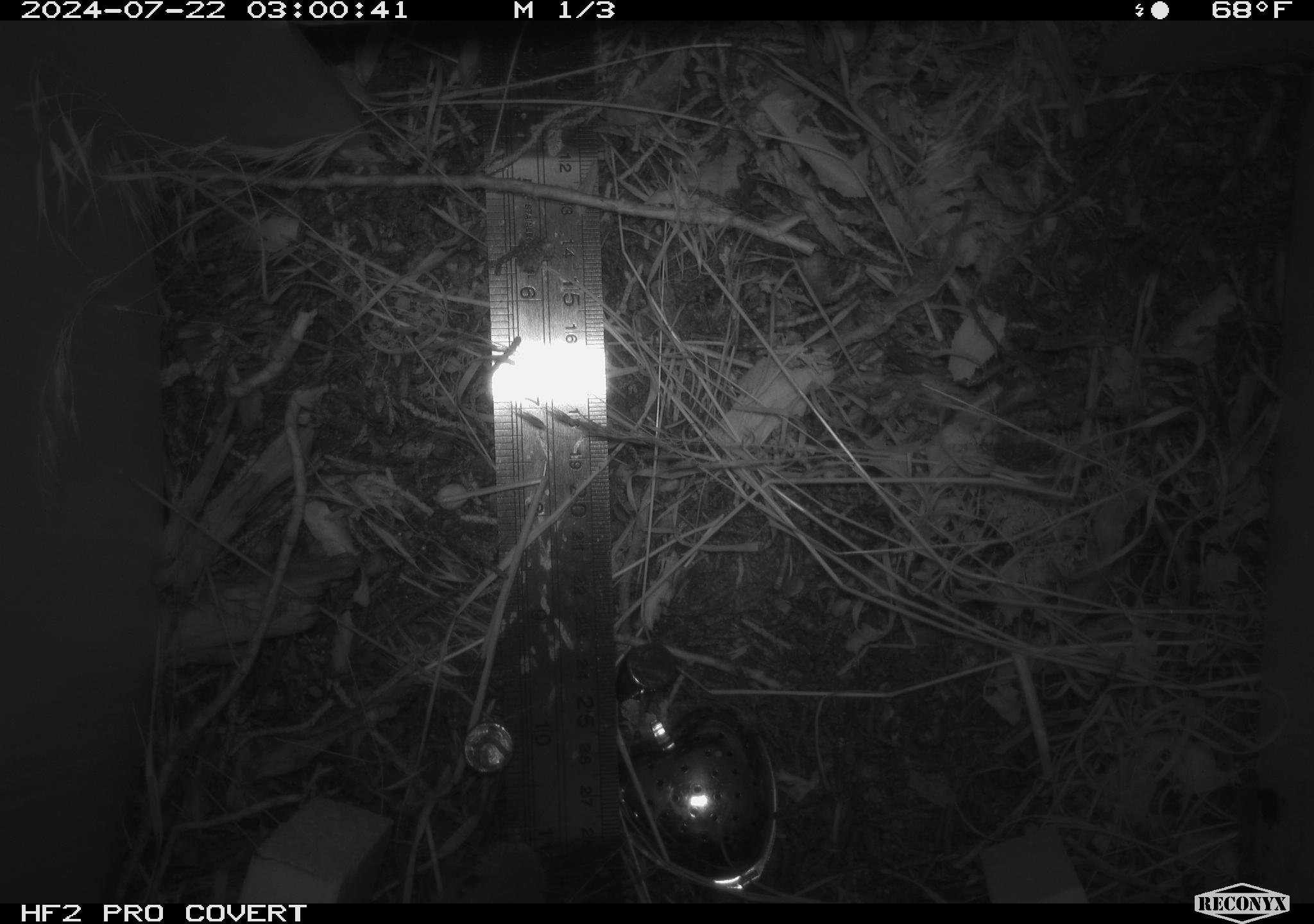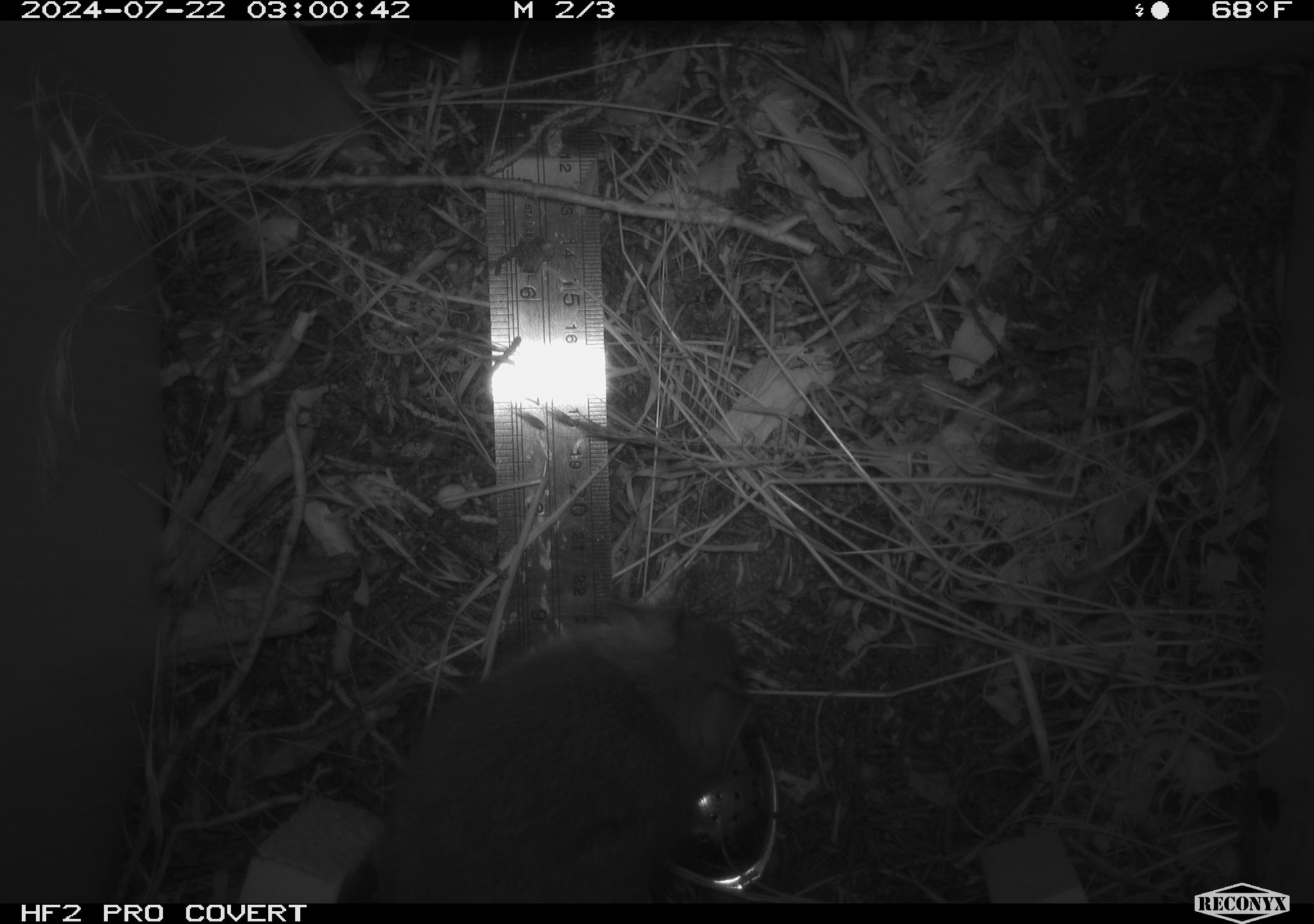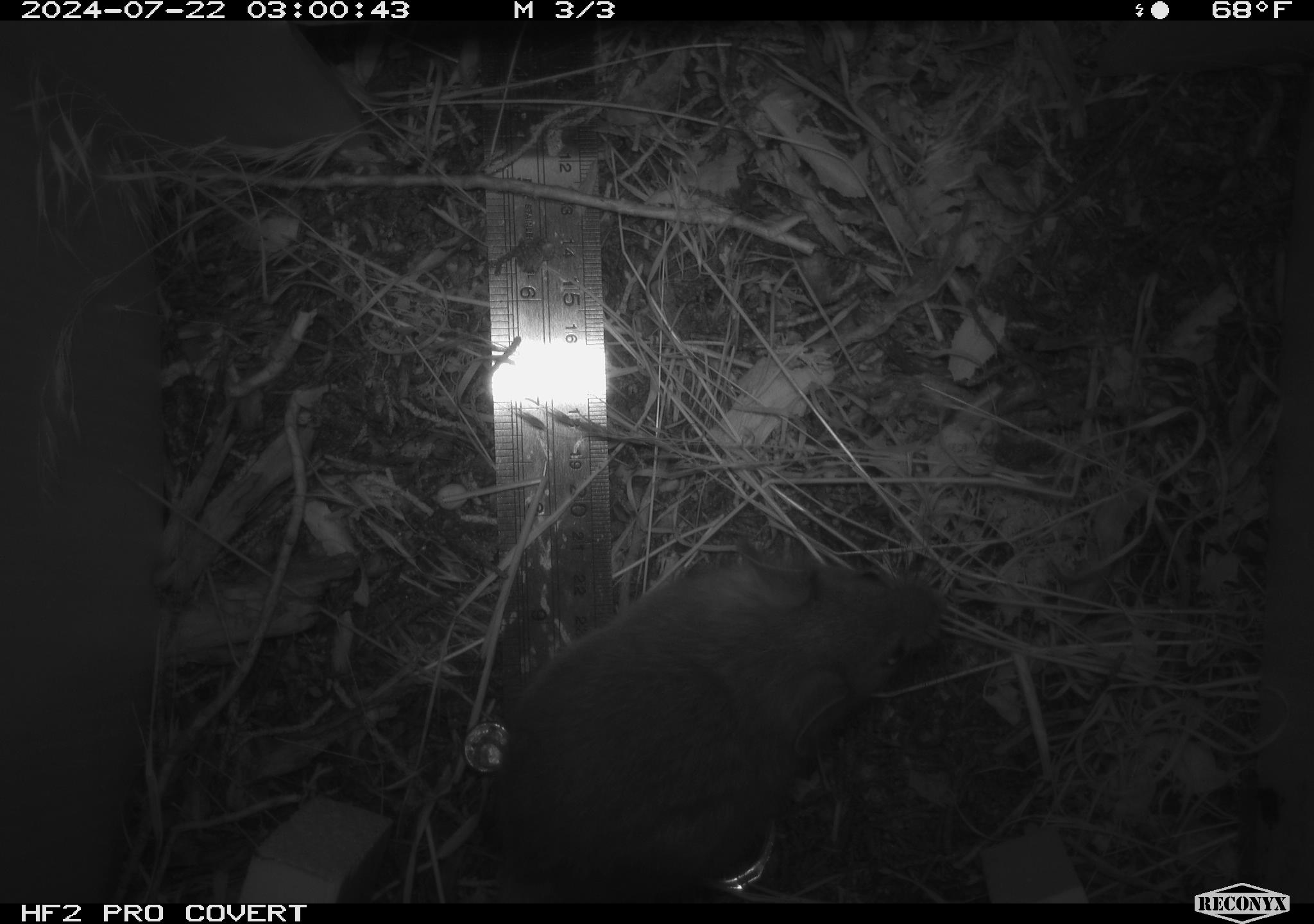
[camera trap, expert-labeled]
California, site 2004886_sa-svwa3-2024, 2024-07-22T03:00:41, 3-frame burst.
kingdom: Animalia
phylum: Chordata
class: Mammalia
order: Rodentia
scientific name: Rodentia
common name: mouse species